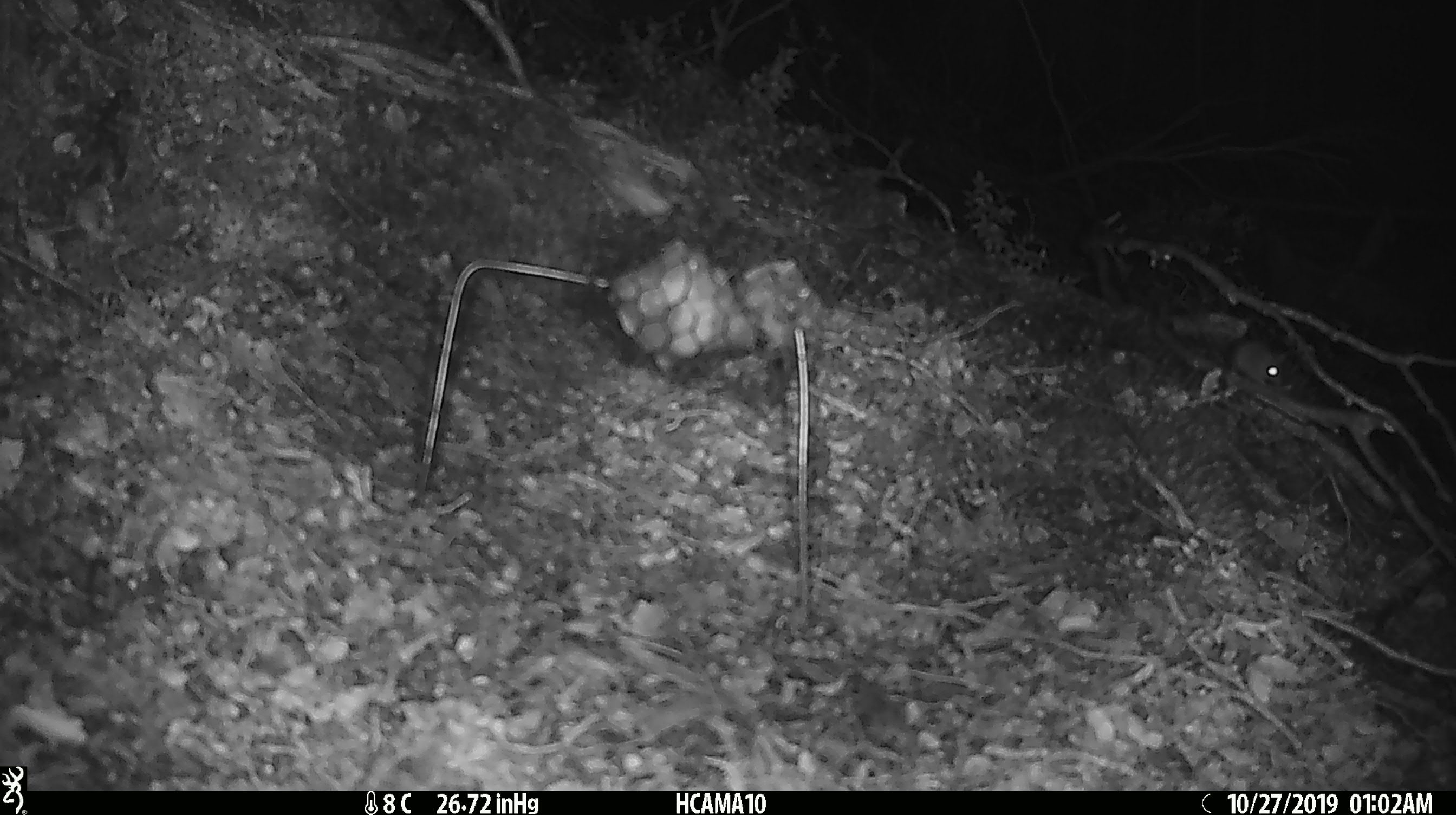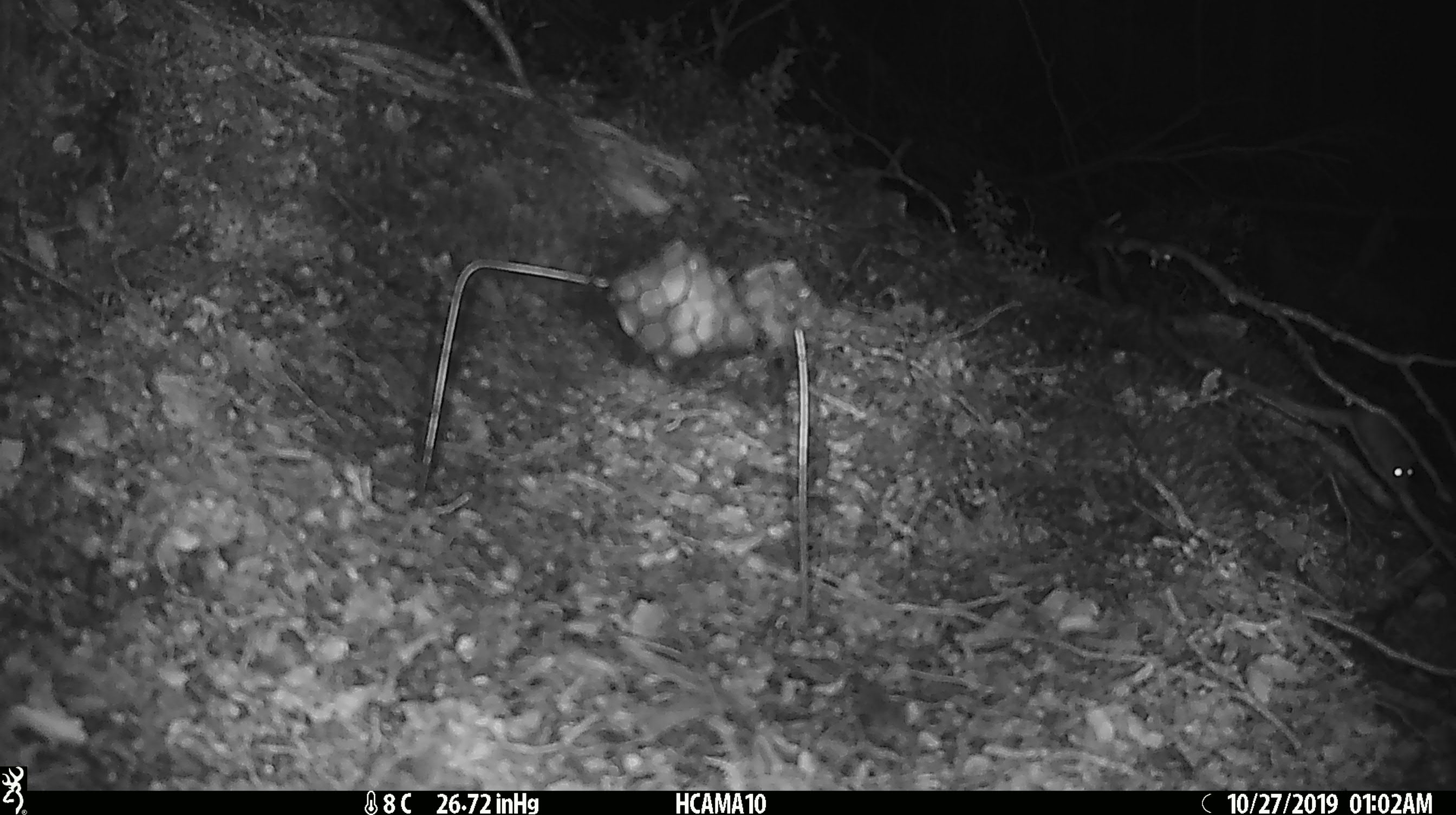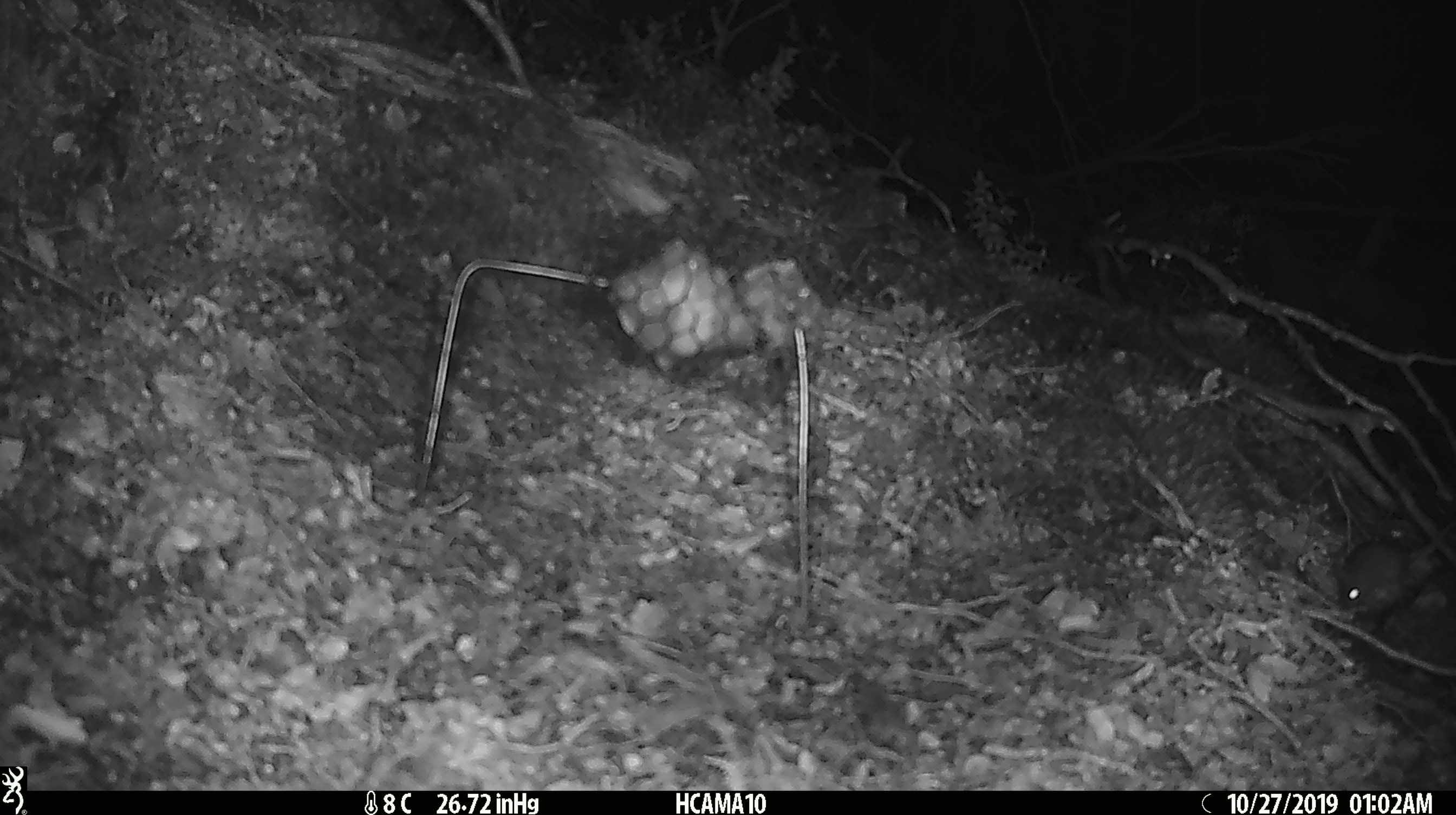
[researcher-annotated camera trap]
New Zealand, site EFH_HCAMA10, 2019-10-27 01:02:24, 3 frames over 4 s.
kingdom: Animalia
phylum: Chordata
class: Mammalia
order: Rodentia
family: Muridae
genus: Mus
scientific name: Mus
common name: mouse